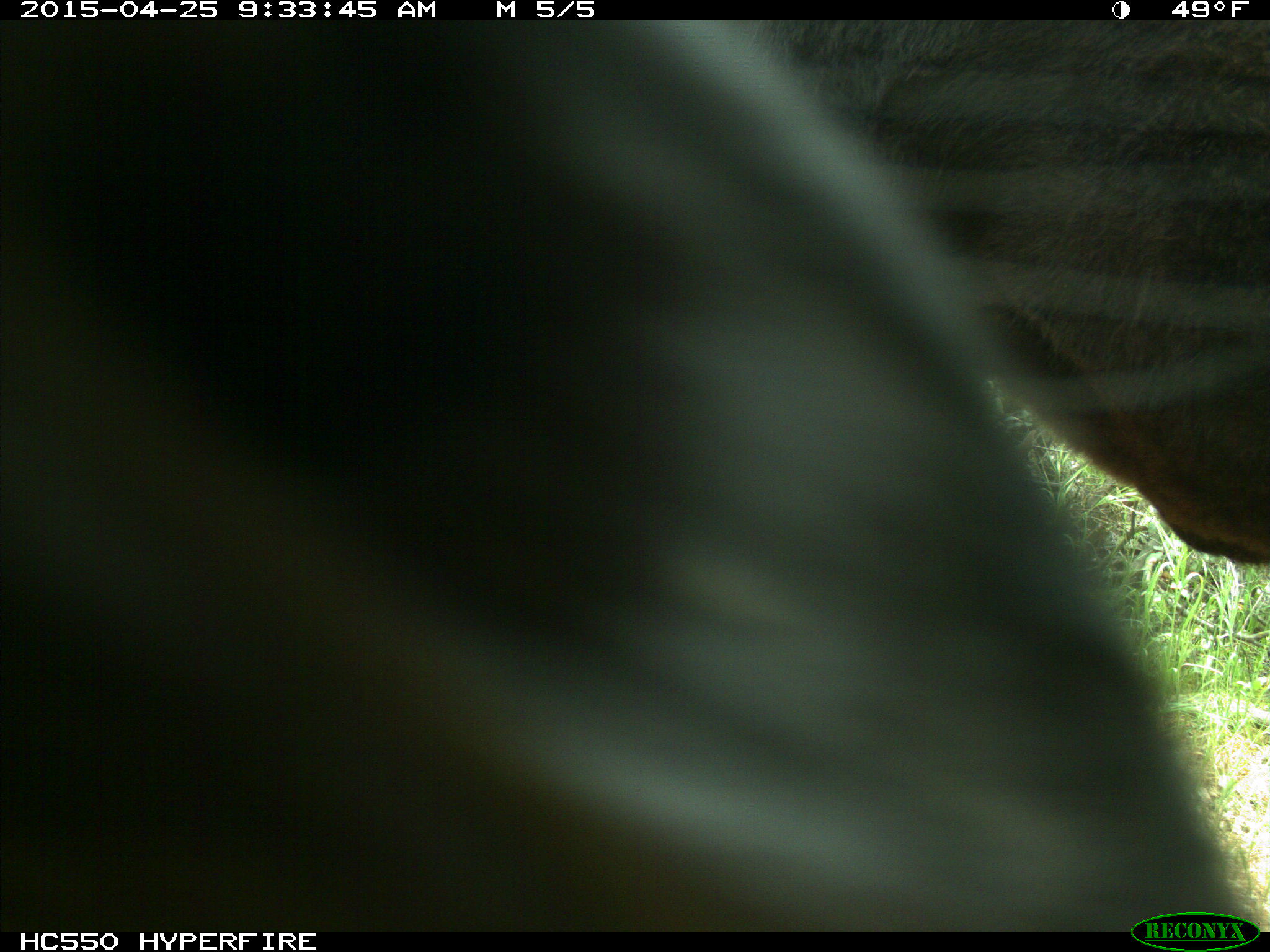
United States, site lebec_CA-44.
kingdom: Animalia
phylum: Chordata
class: Mammalia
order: Artiodactyla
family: Suidae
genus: Sus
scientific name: Sus scrofa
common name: wild boar